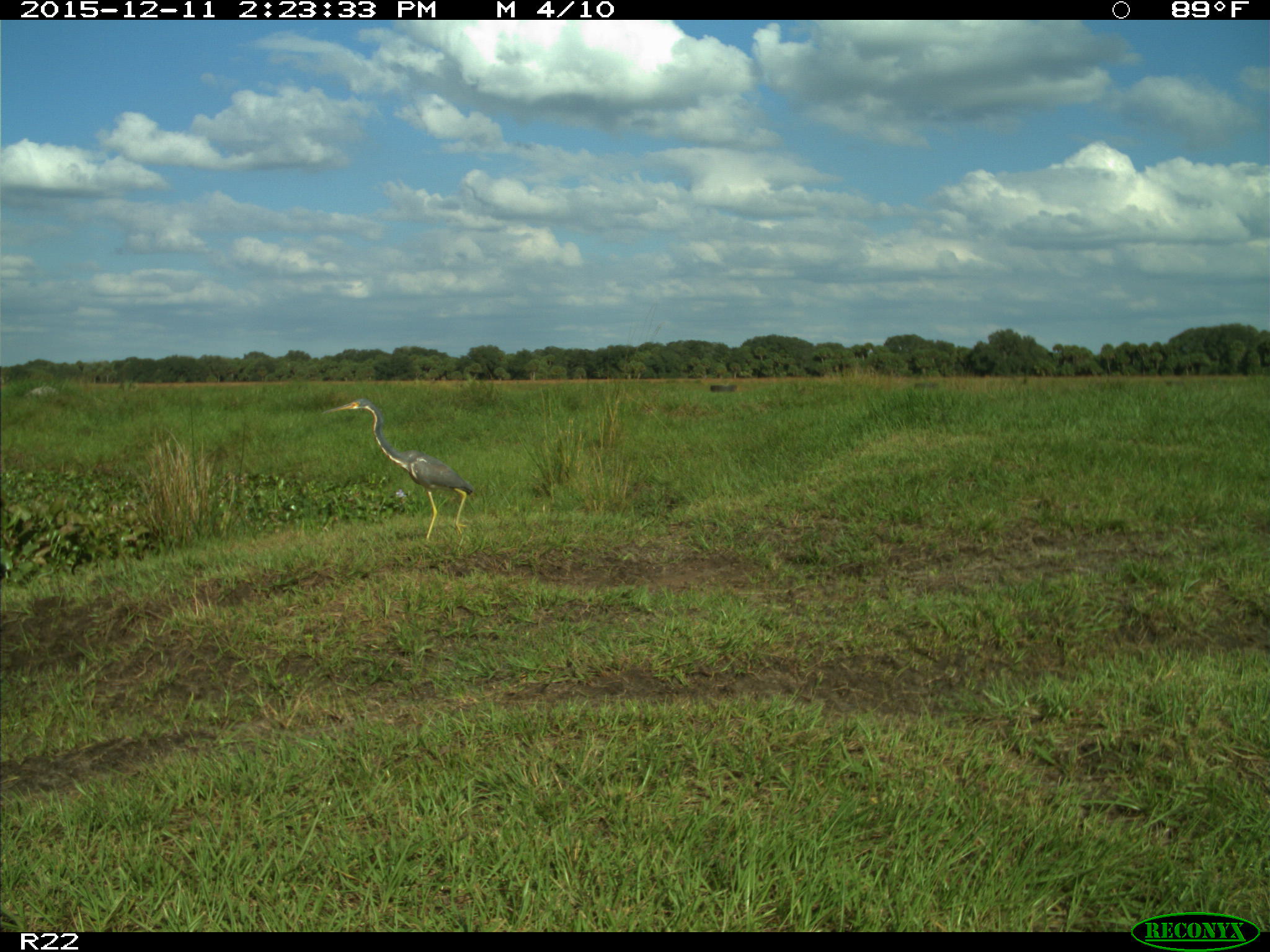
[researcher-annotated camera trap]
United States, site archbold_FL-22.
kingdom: Animalia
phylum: Chordata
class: Aves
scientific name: Aves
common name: birds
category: unidentified bird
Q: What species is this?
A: Unidentified bird (birds) (Aves).